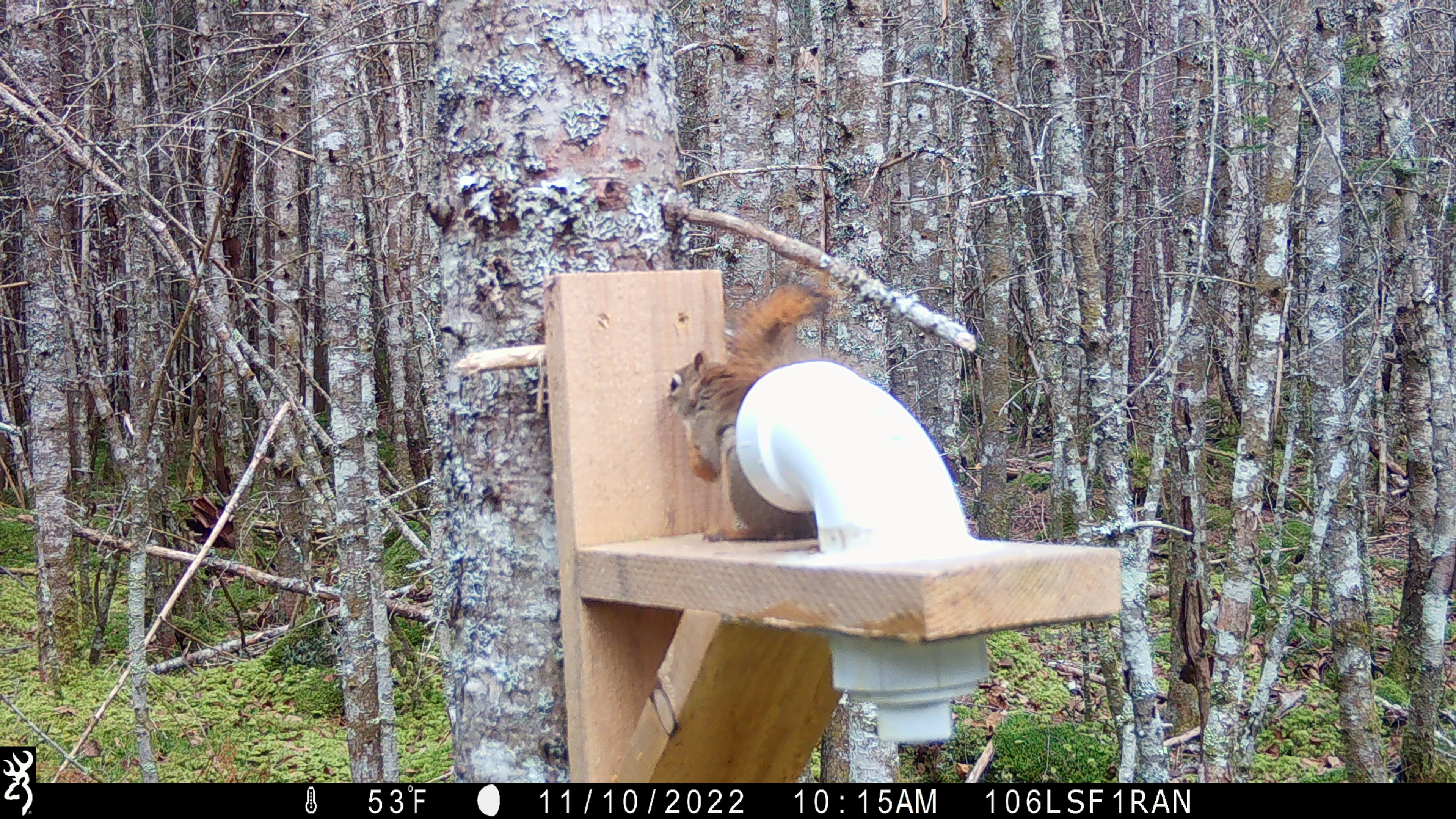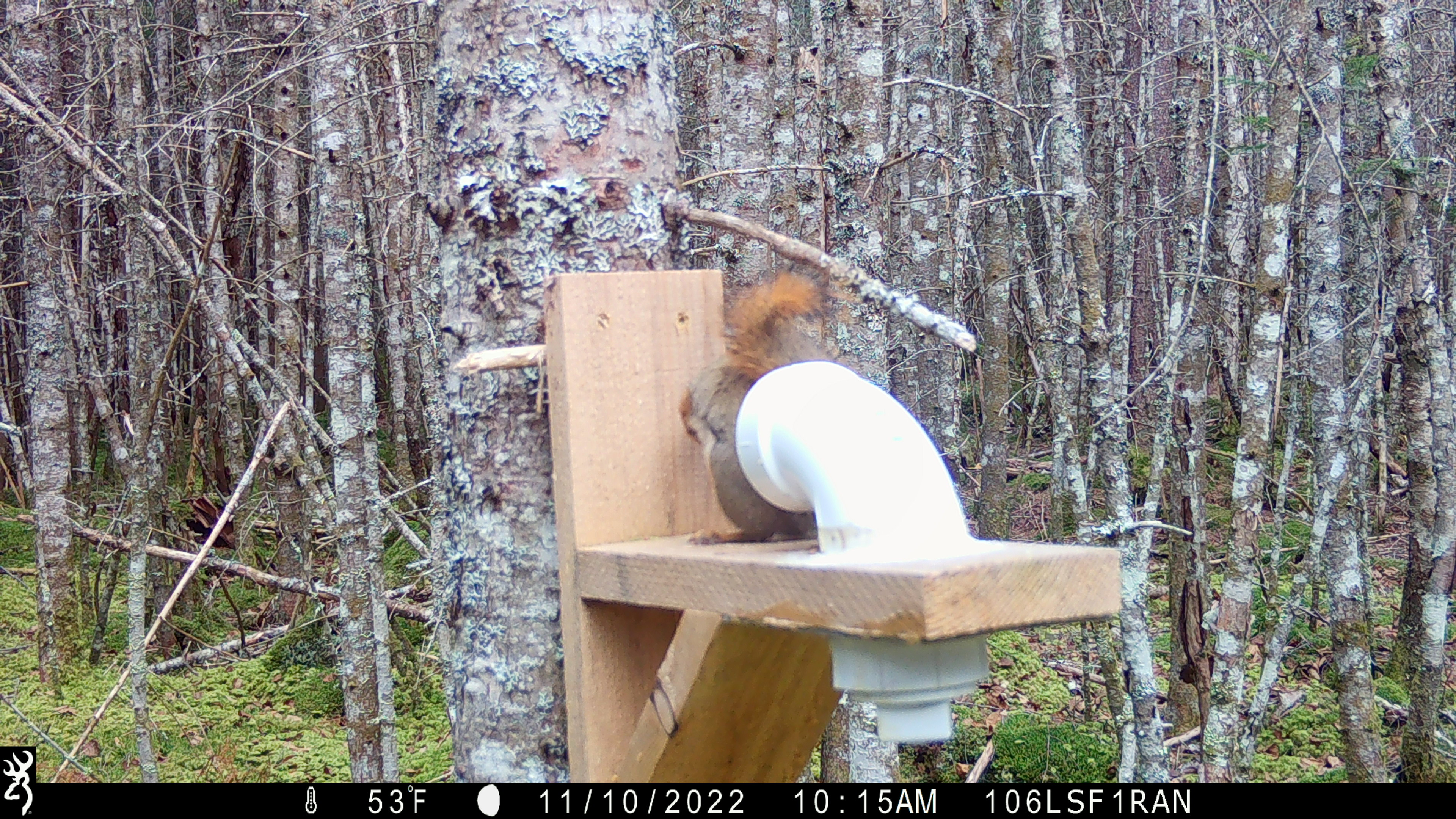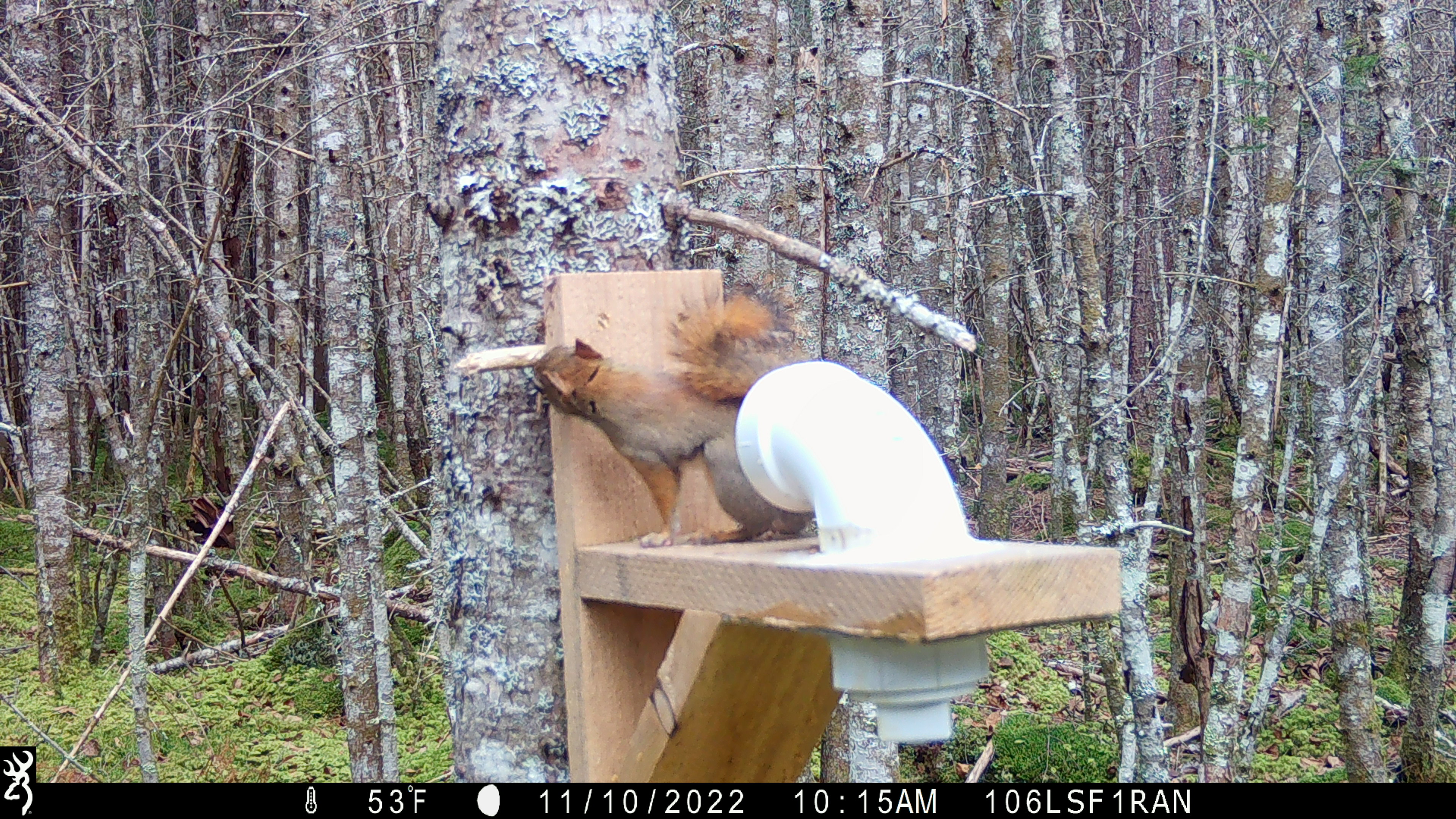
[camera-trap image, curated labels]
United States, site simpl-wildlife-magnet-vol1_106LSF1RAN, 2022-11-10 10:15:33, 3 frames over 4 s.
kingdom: Animalia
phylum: Chordata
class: Mammalia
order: Rodentia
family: Sciuridae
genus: Tamiasciurus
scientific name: Tamiasciurus hudsonicus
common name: red squirrel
Red squirrel (Tamiasciurus hudsonicus).